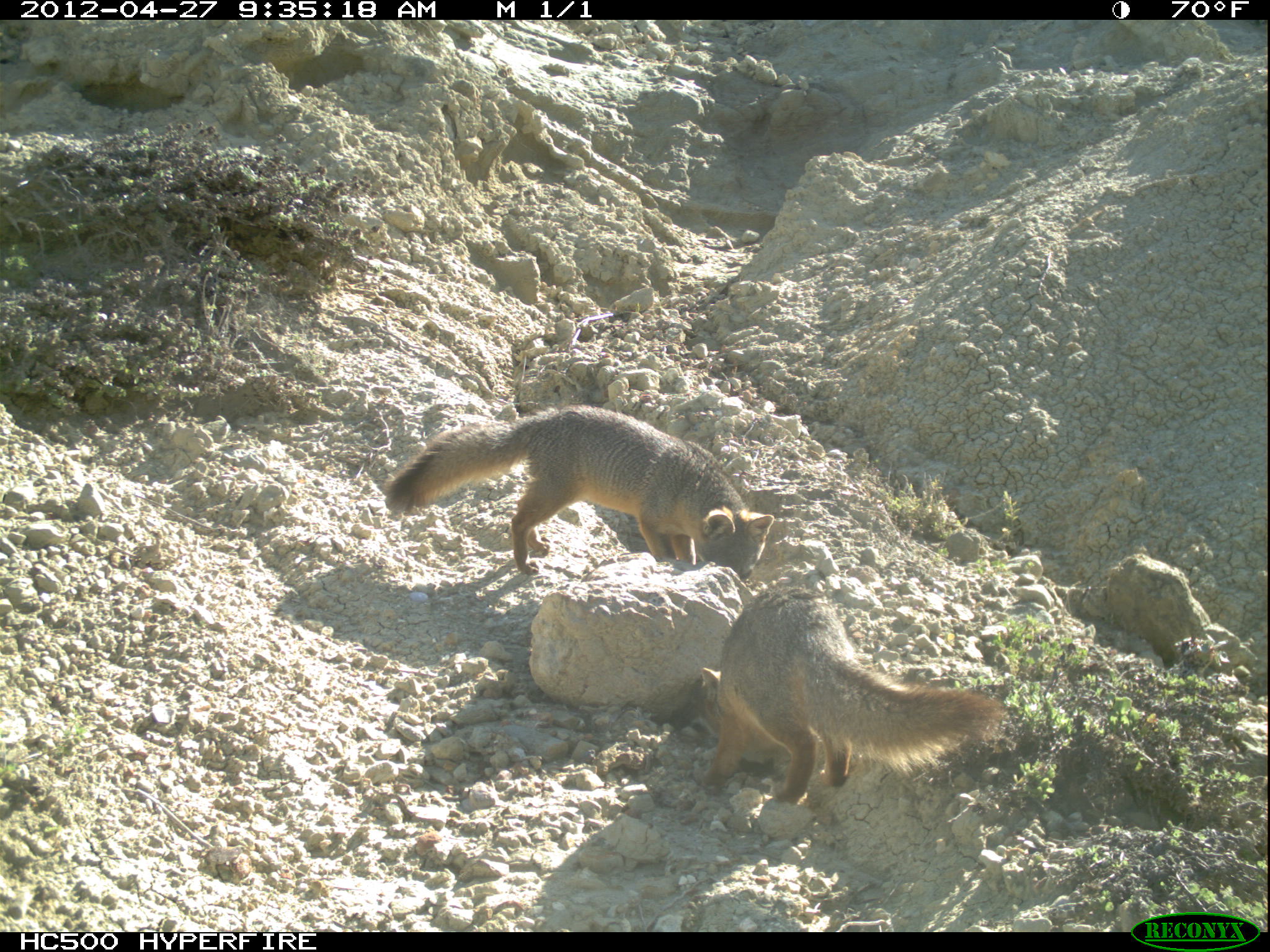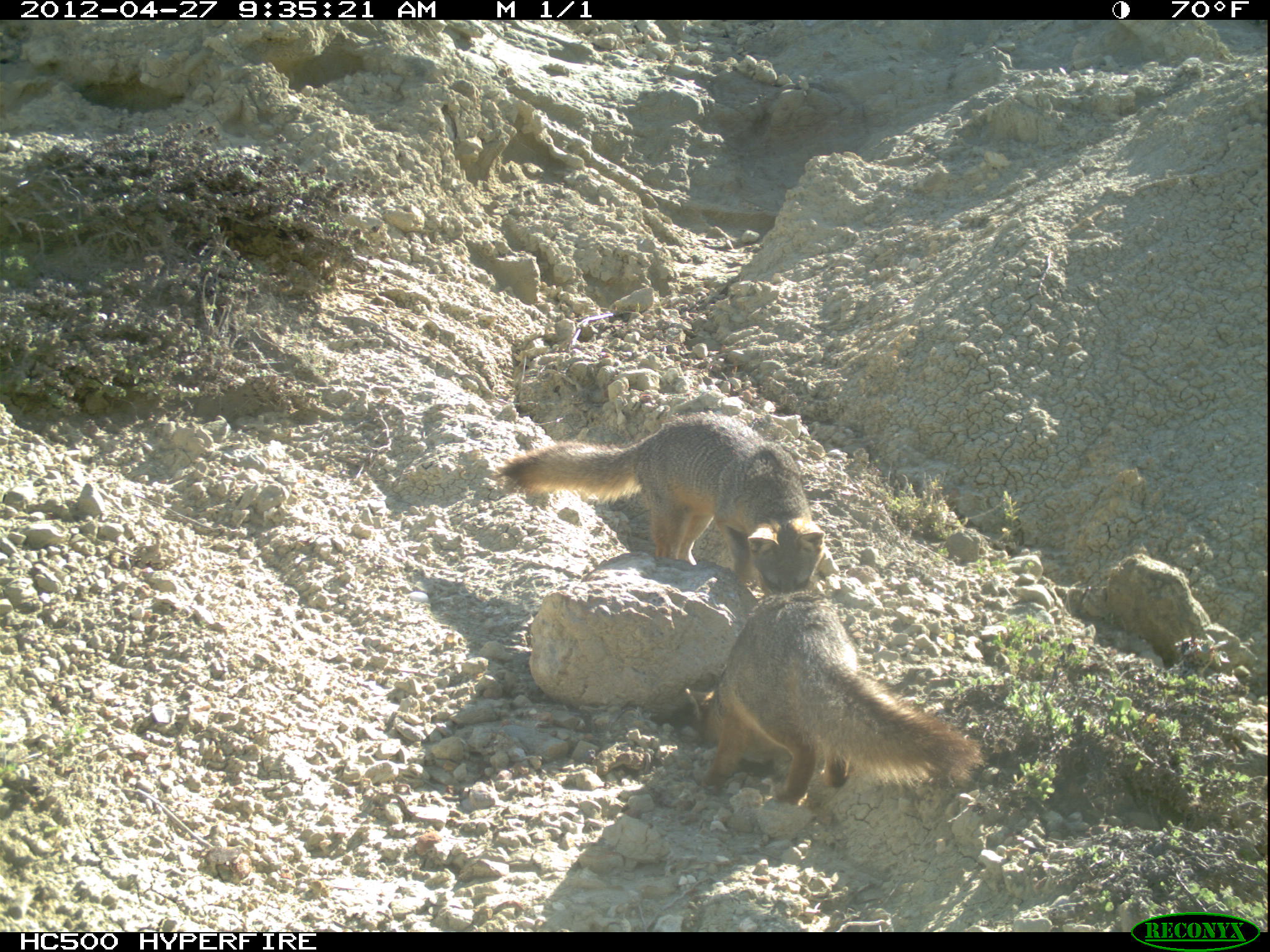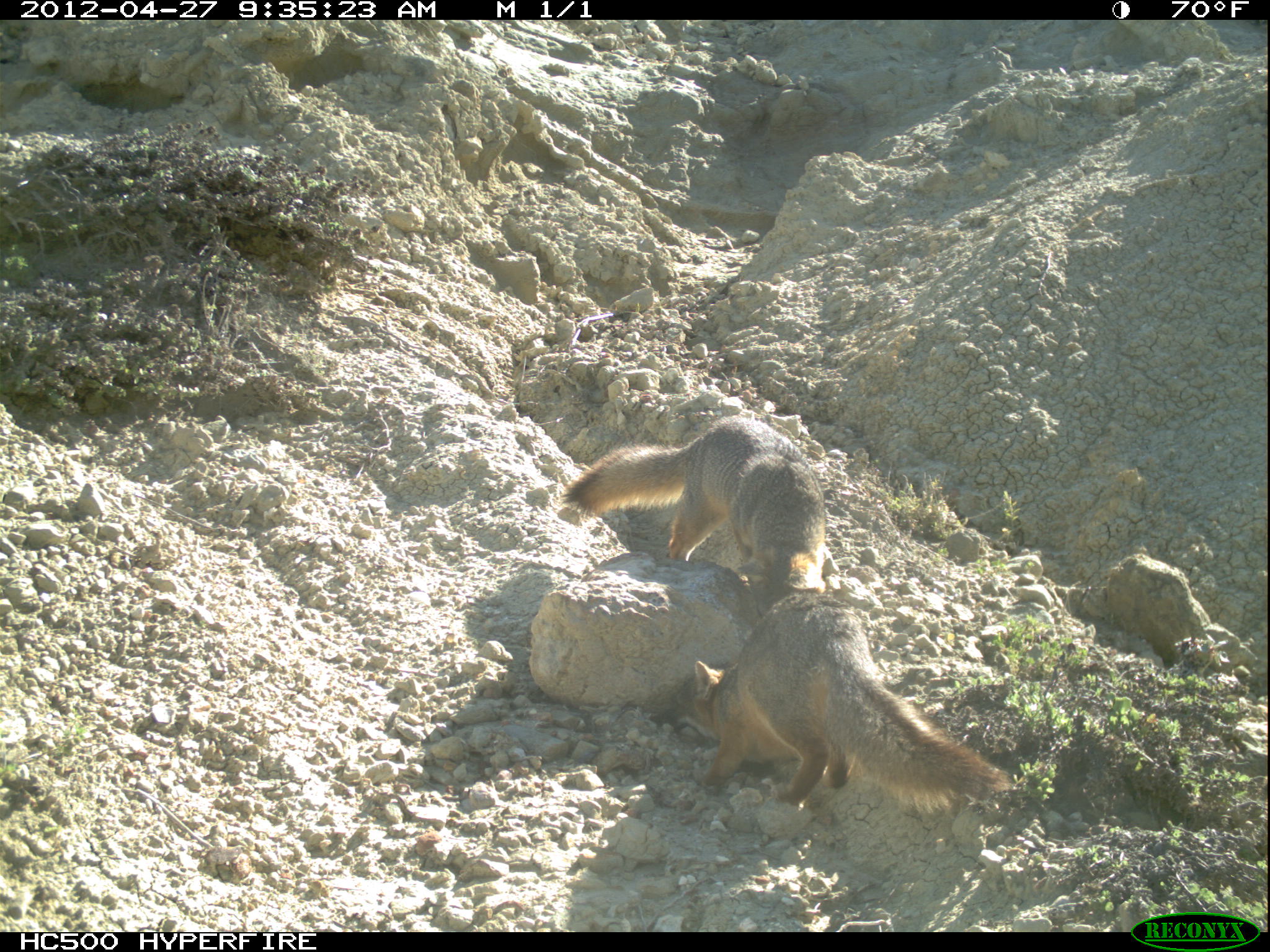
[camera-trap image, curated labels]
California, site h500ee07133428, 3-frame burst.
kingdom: Animalia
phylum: Chordata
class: Mammalia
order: Carnivora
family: Canidae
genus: Urocyon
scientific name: Urocyon littoralis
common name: island fox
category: fox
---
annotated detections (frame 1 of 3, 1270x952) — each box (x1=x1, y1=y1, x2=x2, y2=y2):
fox: (x1=383, y1=405, x2=774, y2=583); (x1=702, y1=585, x2=1000, y2=804)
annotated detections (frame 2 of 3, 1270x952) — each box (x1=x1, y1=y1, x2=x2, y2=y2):
fox: (x1=684, y1=588, x2=987, y2=800); (x1=496, y1=411, x2=826, y2=592)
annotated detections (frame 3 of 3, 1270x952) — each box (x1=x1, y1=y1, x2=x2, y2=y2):
fox: (x1=652, y1=590, x2=1008, y2=813); (x1=559, y1=417, x2=824, y2=623)